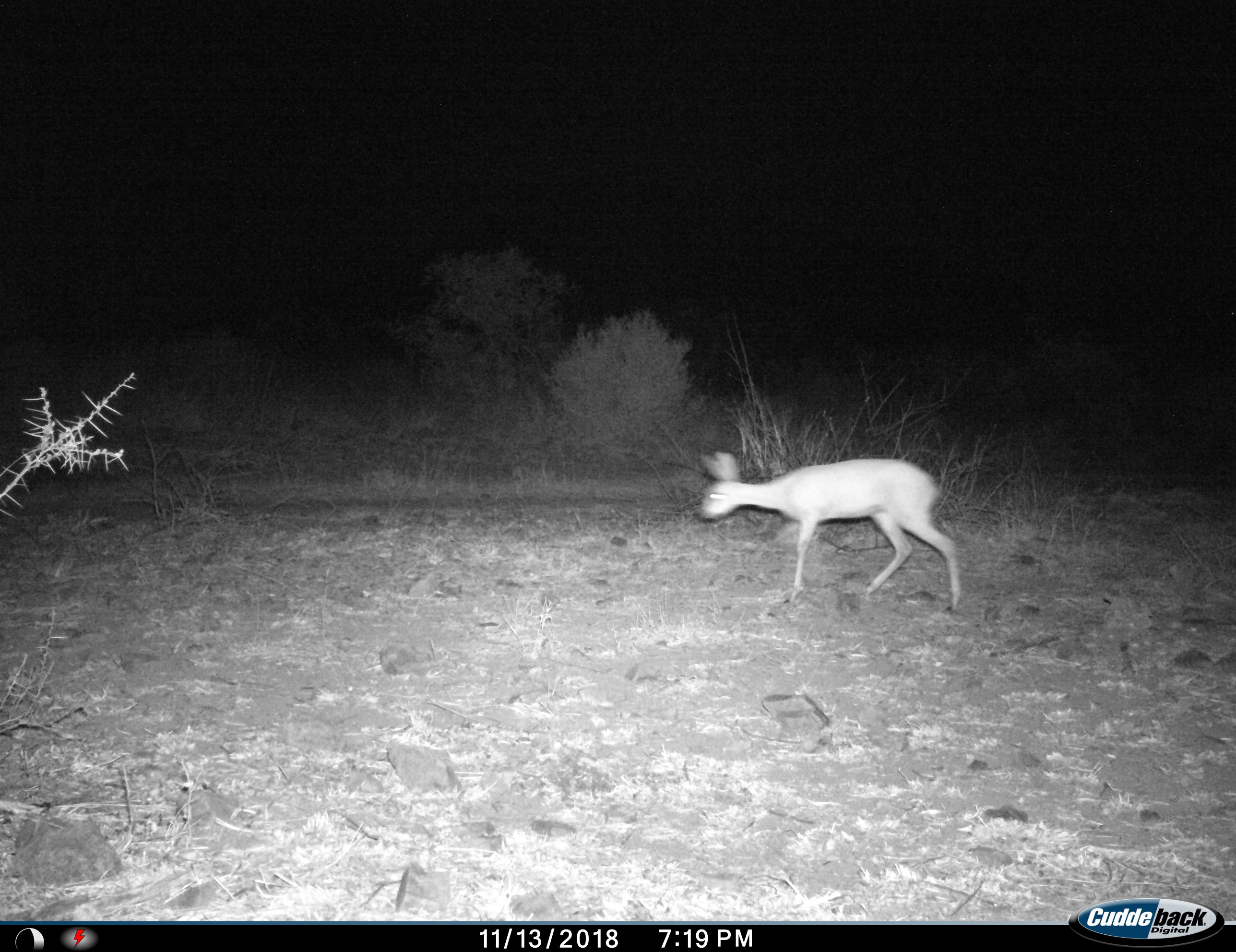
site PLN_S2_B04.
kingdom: Animalia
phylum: Chordata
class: Mammalia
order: Artiodactyla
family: Bovidae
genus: Raphicerus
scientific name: Raphicerus campestris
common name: steenbok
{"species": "steenbok (Raphicerus campestris)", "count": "1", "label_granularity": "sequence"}